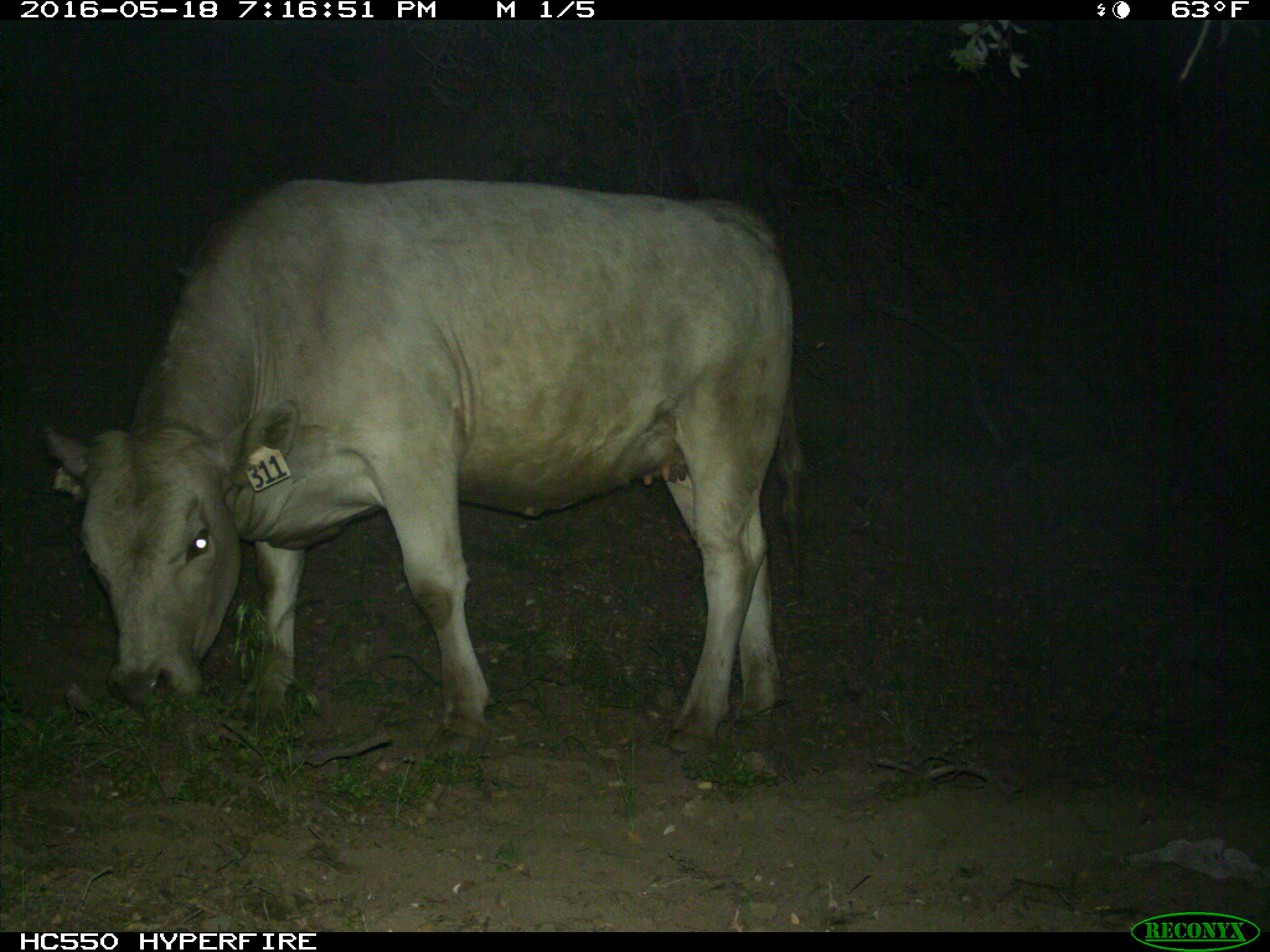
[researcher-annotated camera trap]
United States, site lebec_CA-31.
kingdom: Animalia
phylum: Chordata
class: Mammalia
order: Artiodactyla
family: Bovidae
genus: Bos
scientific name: Bos taurus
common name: domestic cow